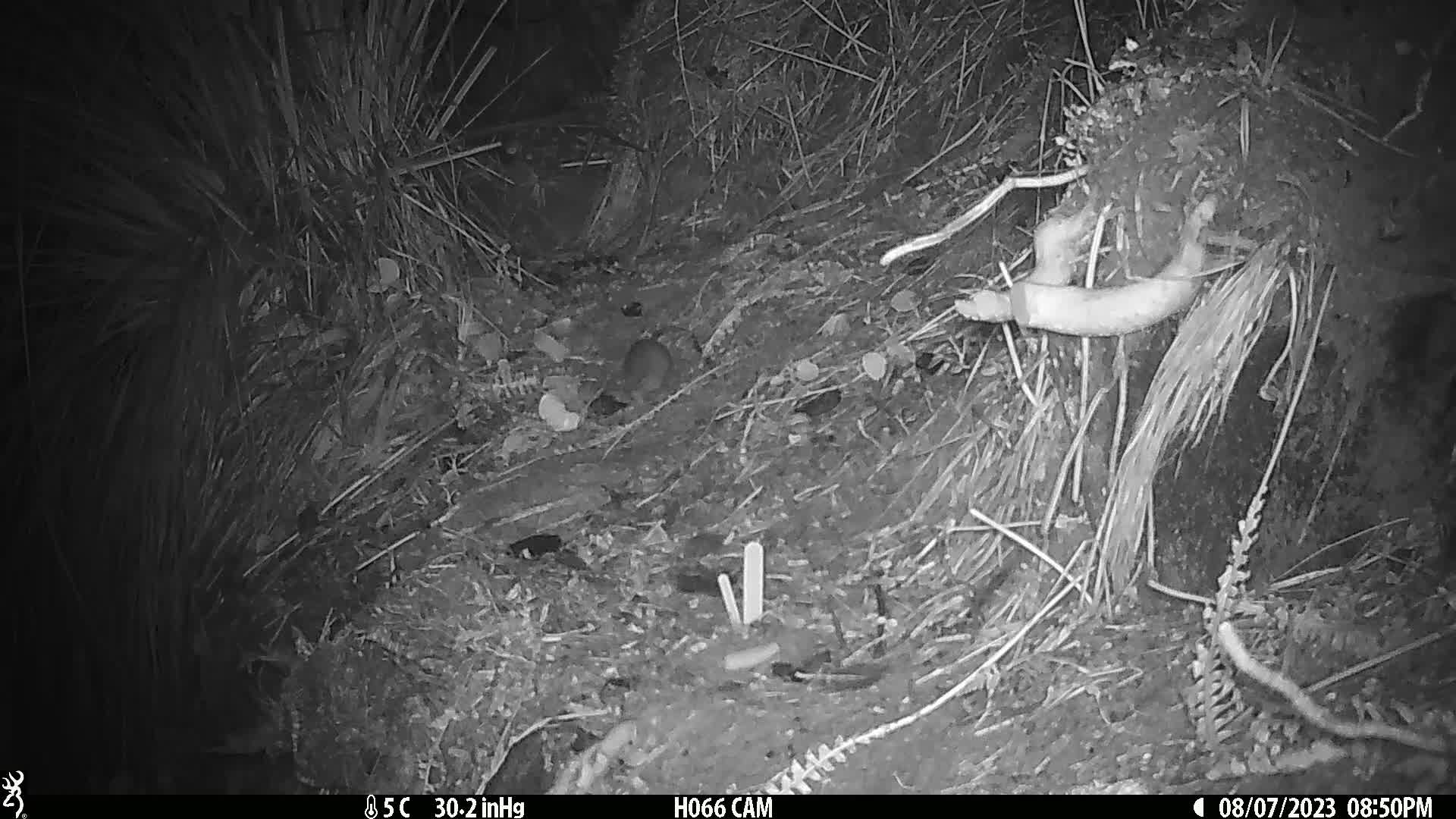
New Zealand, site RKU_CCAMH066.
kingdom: Animalia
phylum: Chordata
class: Mammalia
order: Rodentia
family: Muridae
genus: Rattus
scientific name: Rattus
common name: rat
Rat (Rattus).